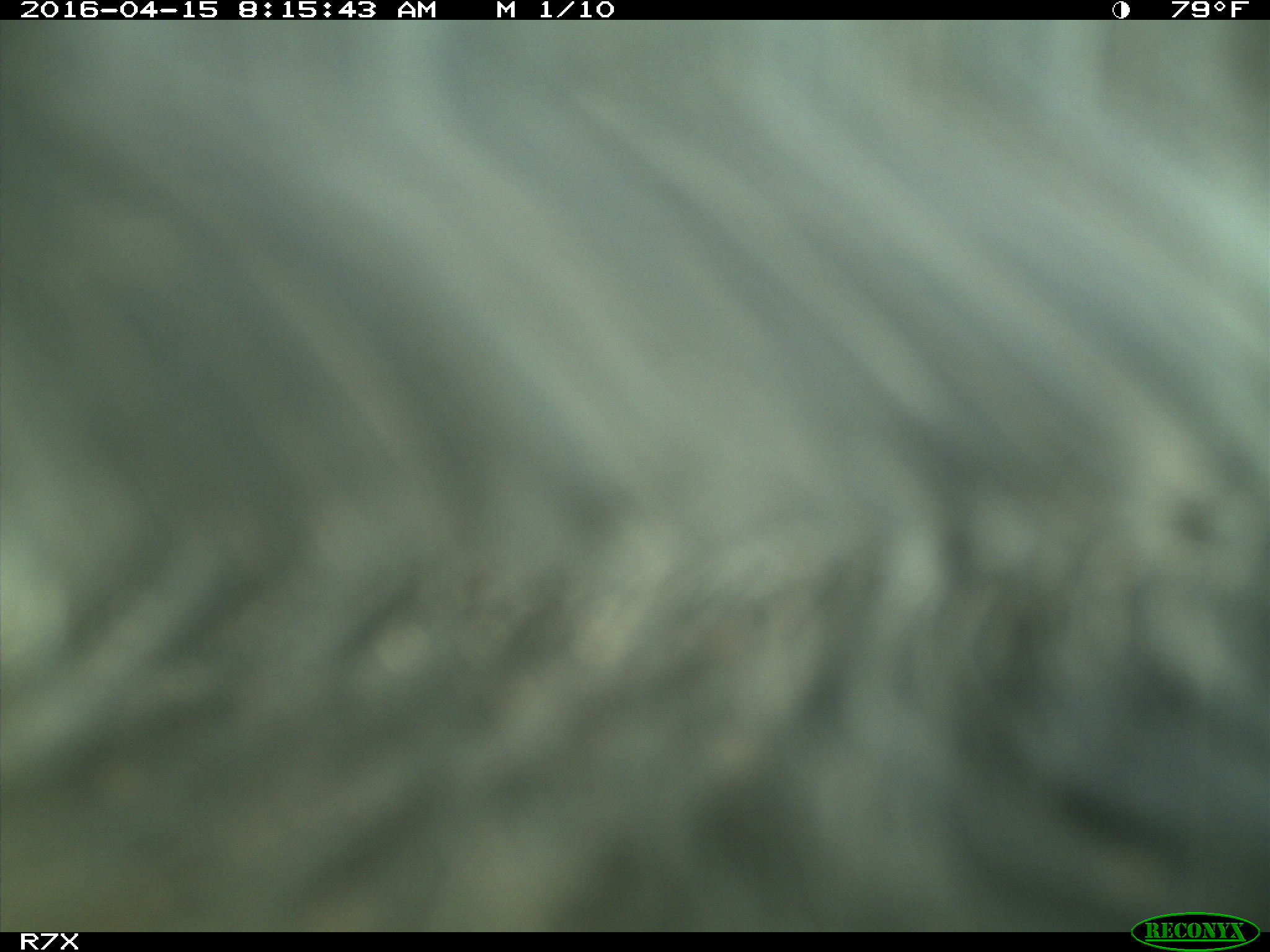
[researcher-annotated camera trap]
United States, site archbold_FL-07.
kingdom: Animalia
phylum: Chordata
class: Mammalia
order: Artiodactyla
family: Bovidae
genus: Bos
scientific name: Bos taurus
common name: domestic cow